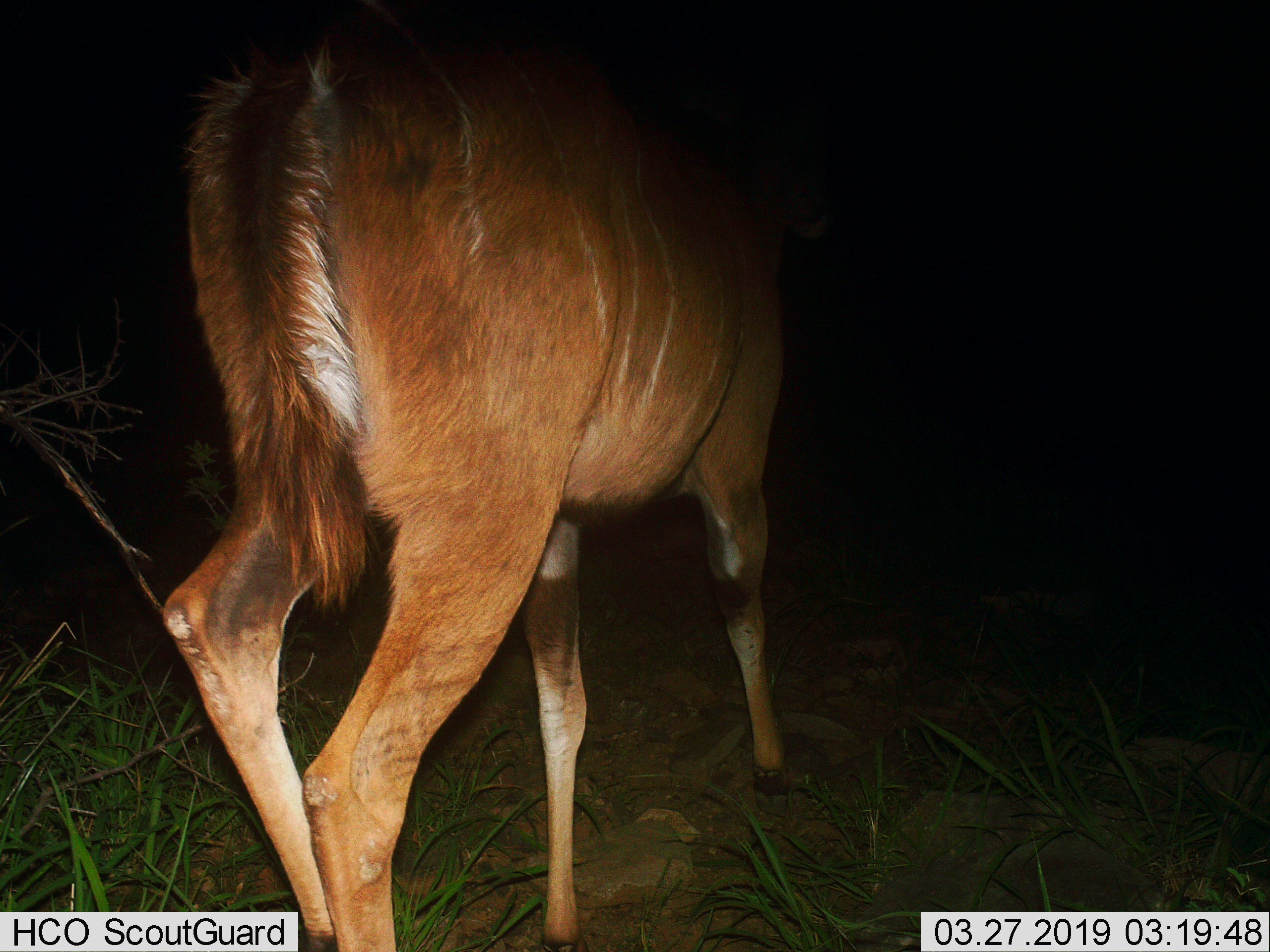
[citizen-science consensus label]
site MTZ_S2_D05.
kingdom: Animalia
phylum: Chordata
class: Mammalia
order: Artiodactyla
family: Bovidae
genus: Tragelaphus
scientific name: Tragelaphus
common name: kudu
Kudu (Tragelaphus), count 1. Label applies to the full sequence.